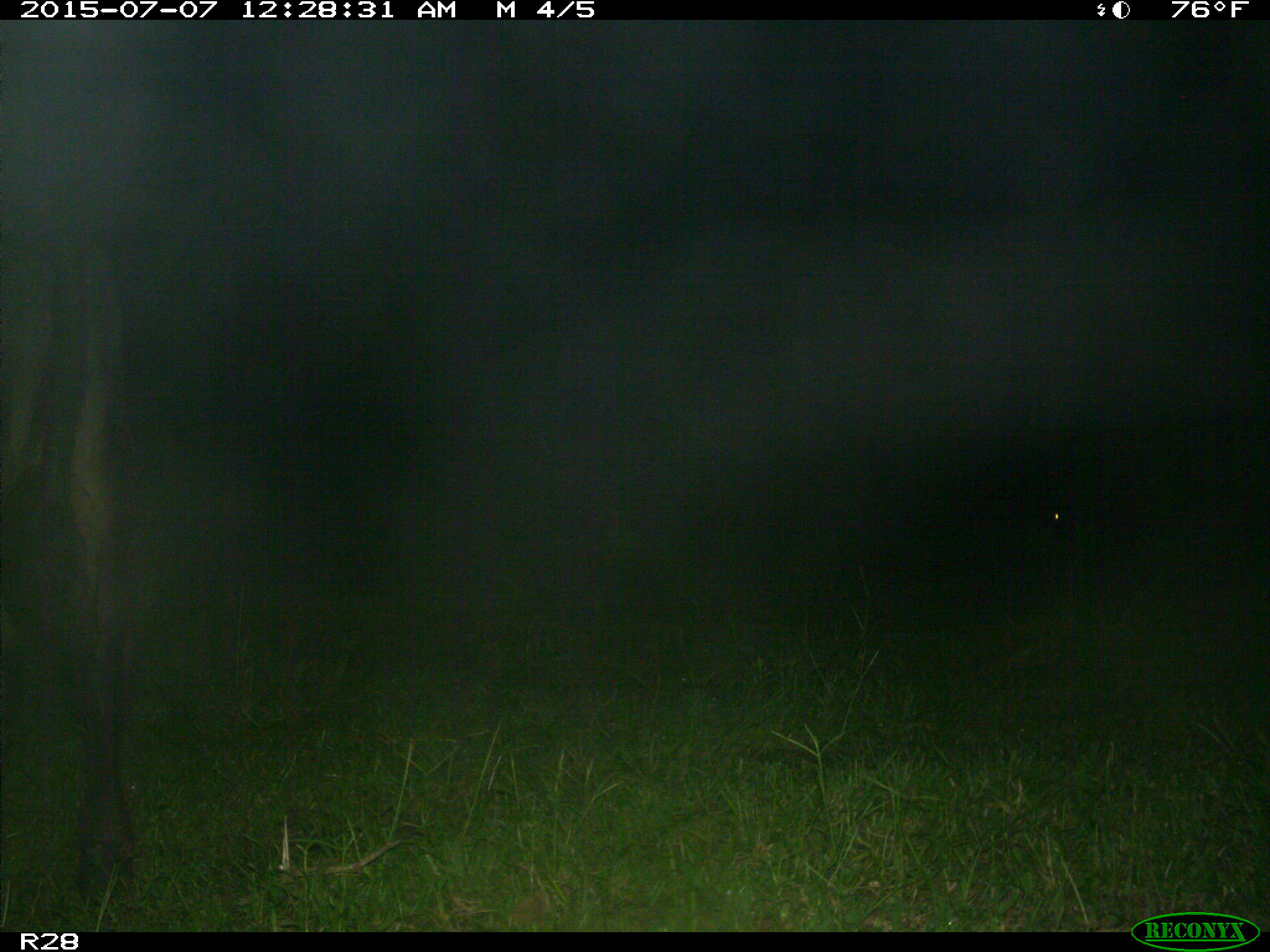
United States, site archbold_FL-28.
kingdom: Animalia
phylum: Chordata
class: Mammalia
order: Artiodactyla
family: Bovidae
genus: Bos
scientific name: Bos taurus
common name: domestic cow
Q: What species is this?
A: Bos taurus (domestic cow).